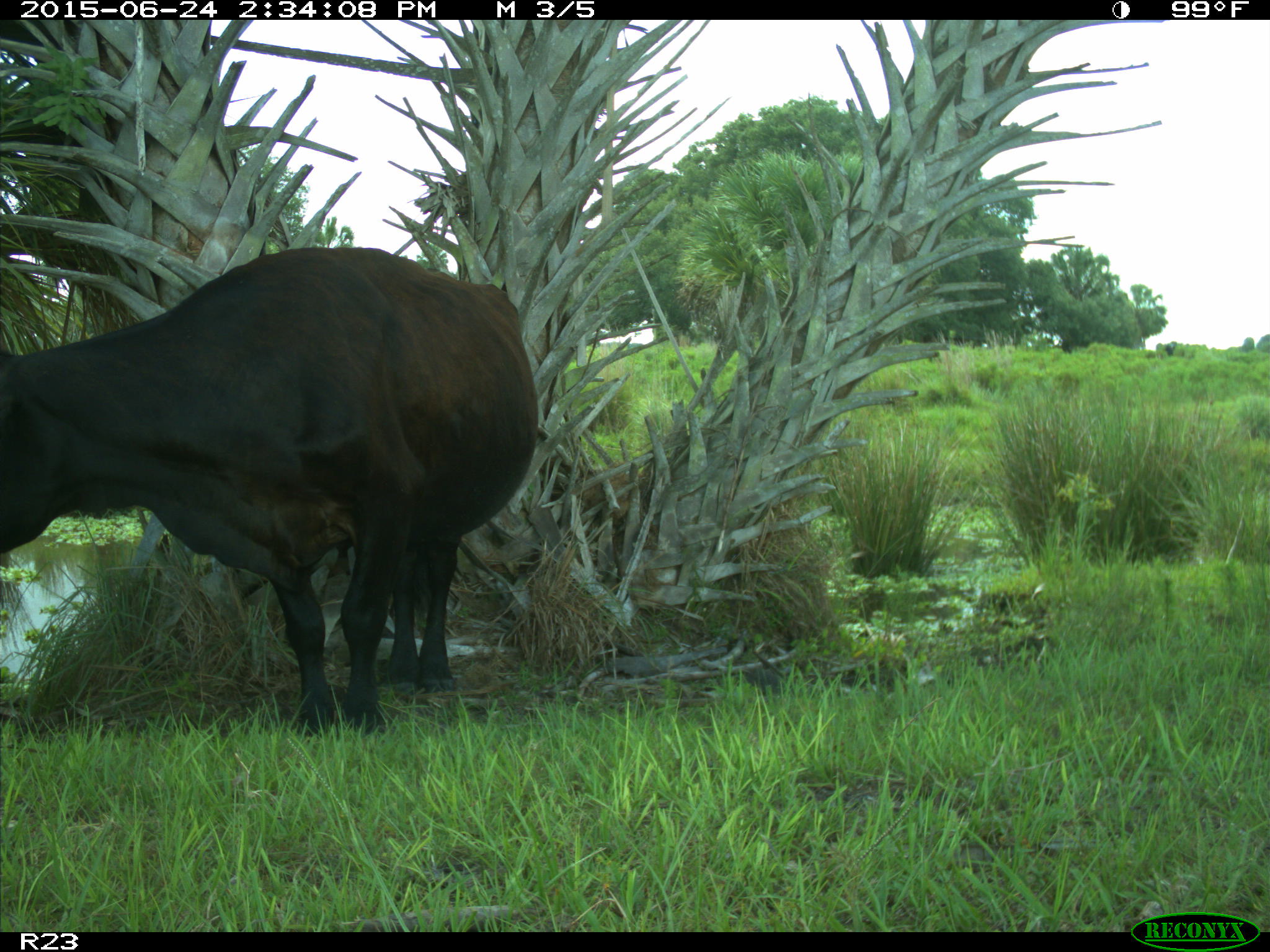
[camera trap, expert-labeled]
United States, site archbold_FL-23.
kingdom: Animalia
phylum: Chordata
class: Mammalia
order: Artiodactyla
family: Bovidae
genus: Bos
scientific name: Bos taurus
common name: domestic cow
Bos taurus (domestic cow).